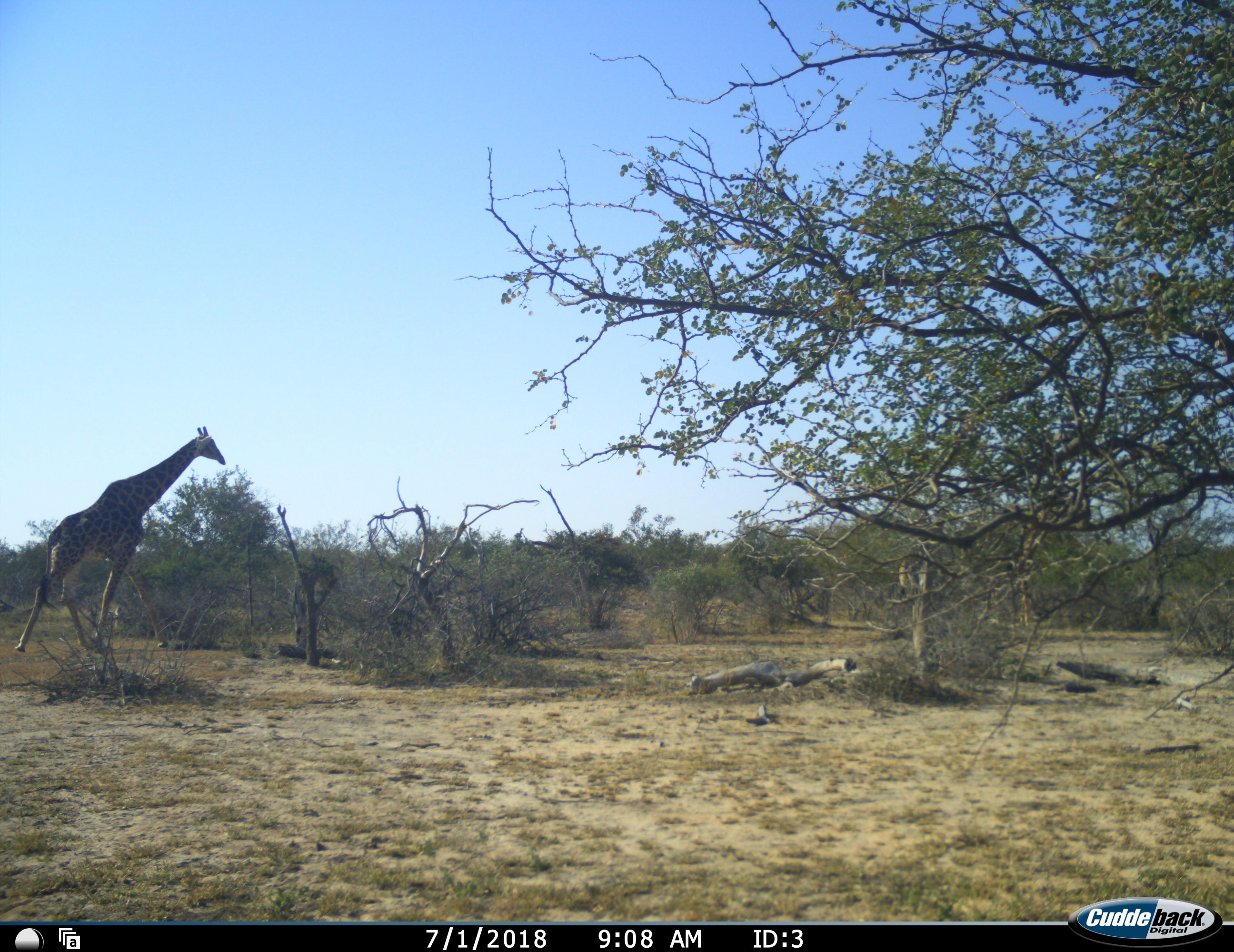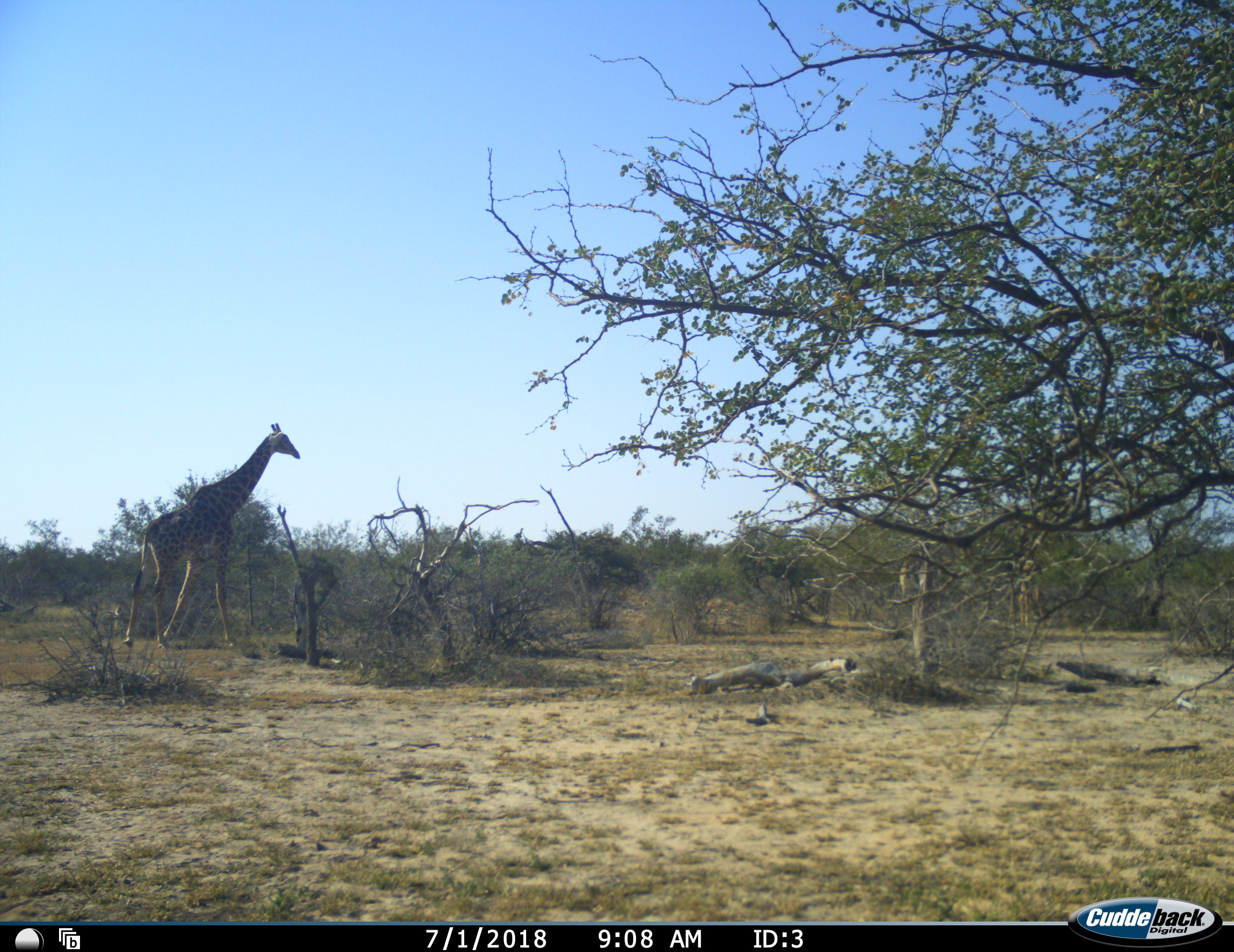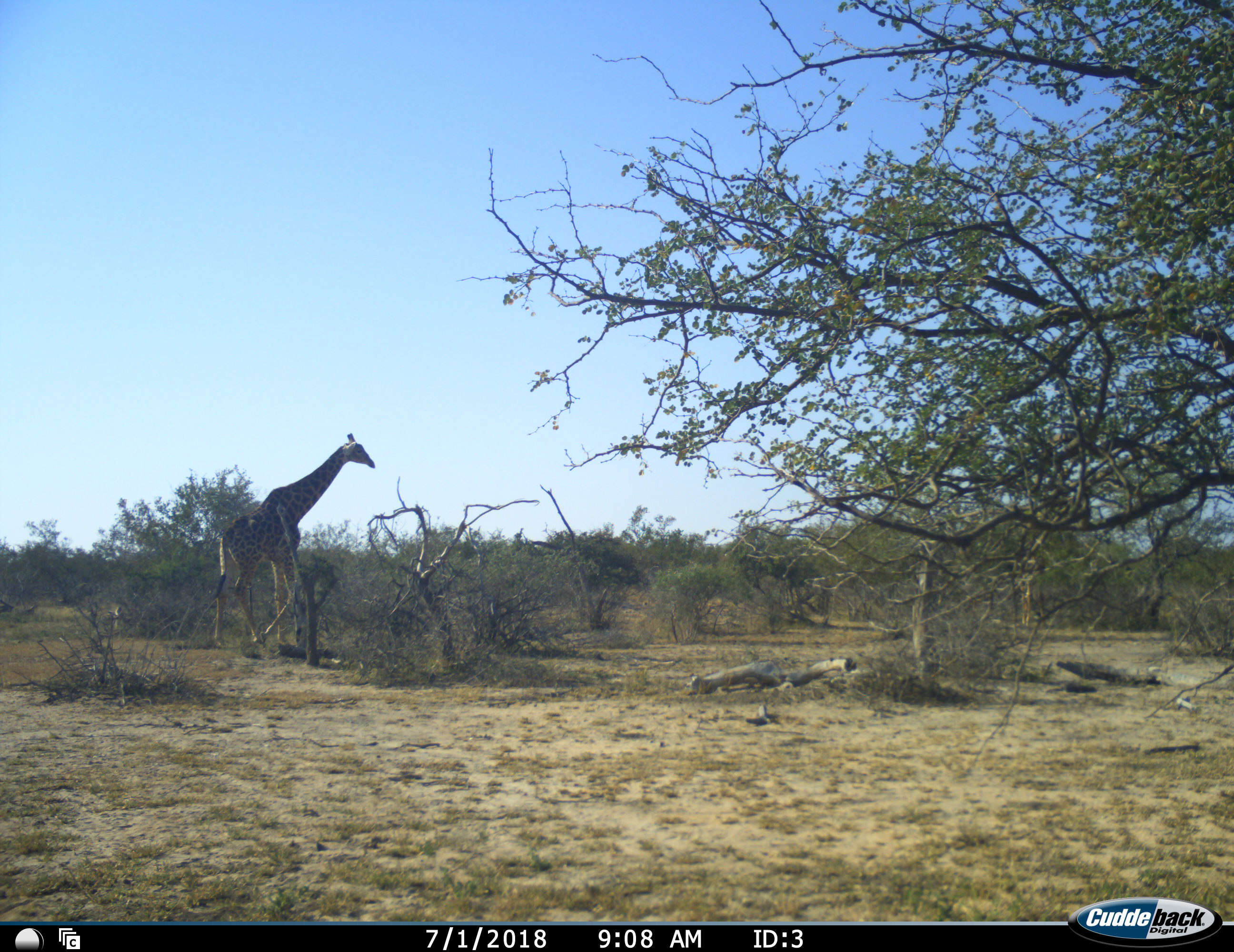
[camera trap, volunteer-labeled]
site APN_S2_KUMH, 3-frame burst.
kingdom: Animalia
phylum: Chordata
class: Mammalia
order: Artiodactyla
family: Giraffidae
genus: Giraffa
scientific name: Giraffa camelopardalis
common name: giraffe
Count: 2.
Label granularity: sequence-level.